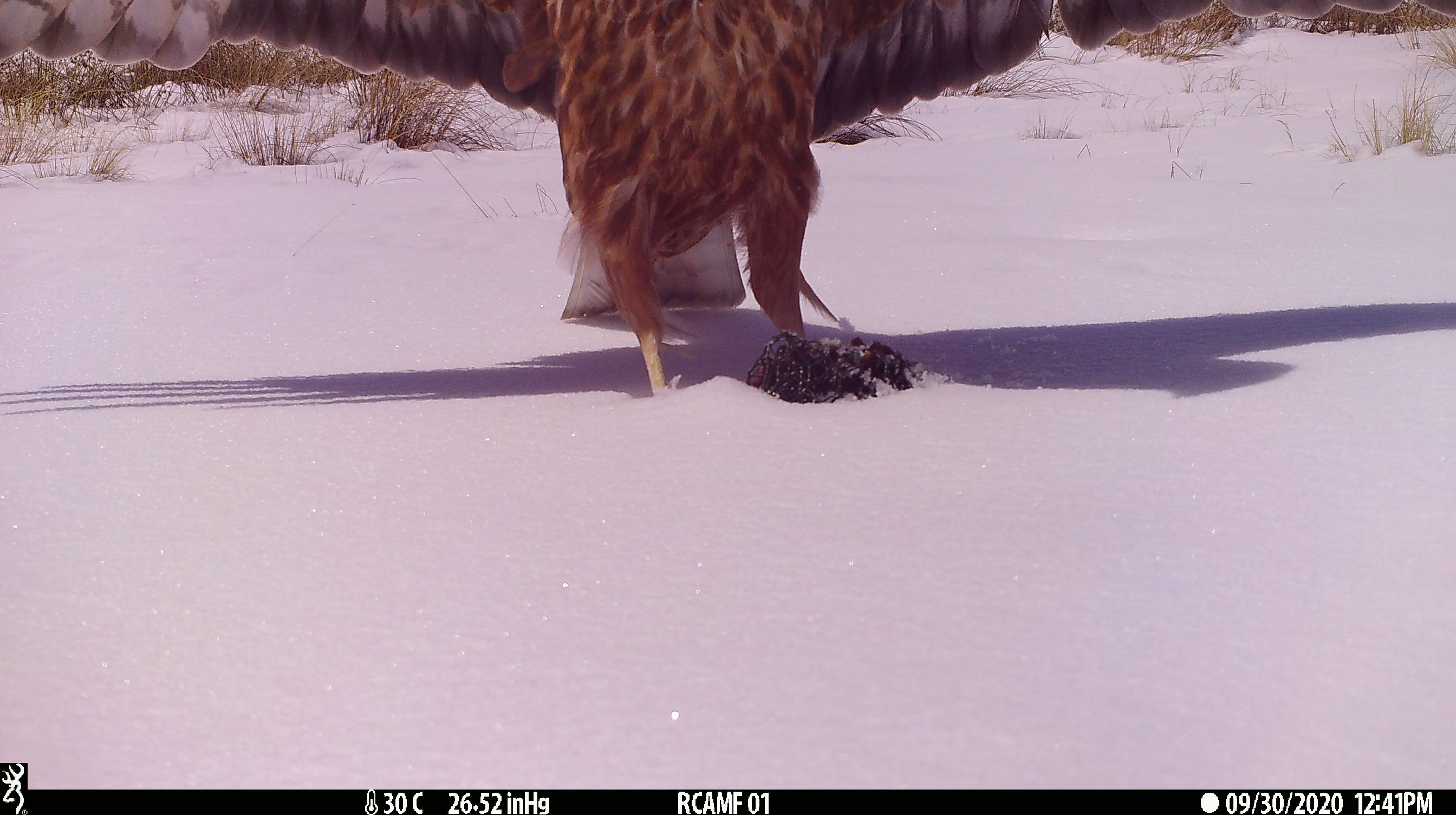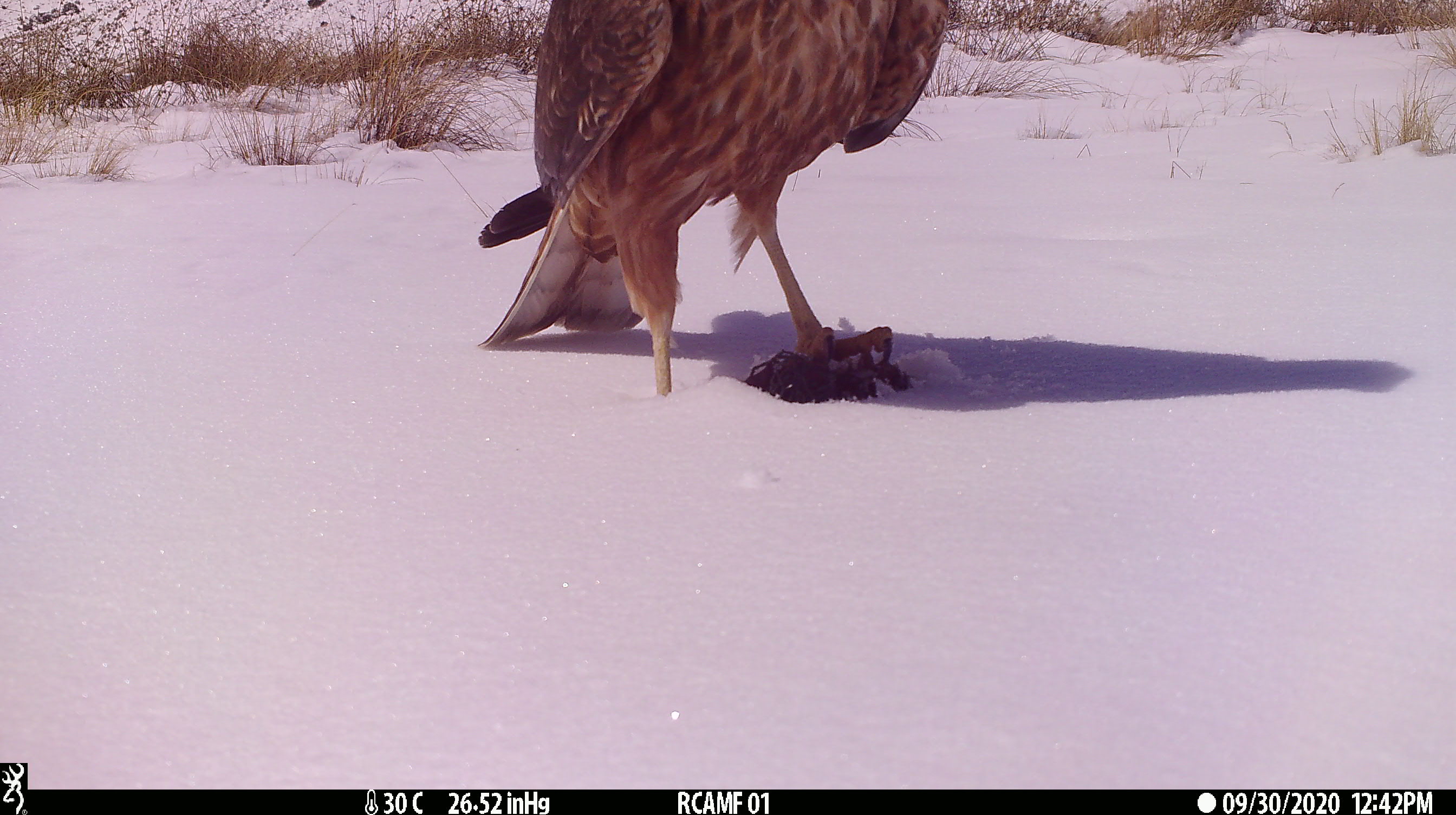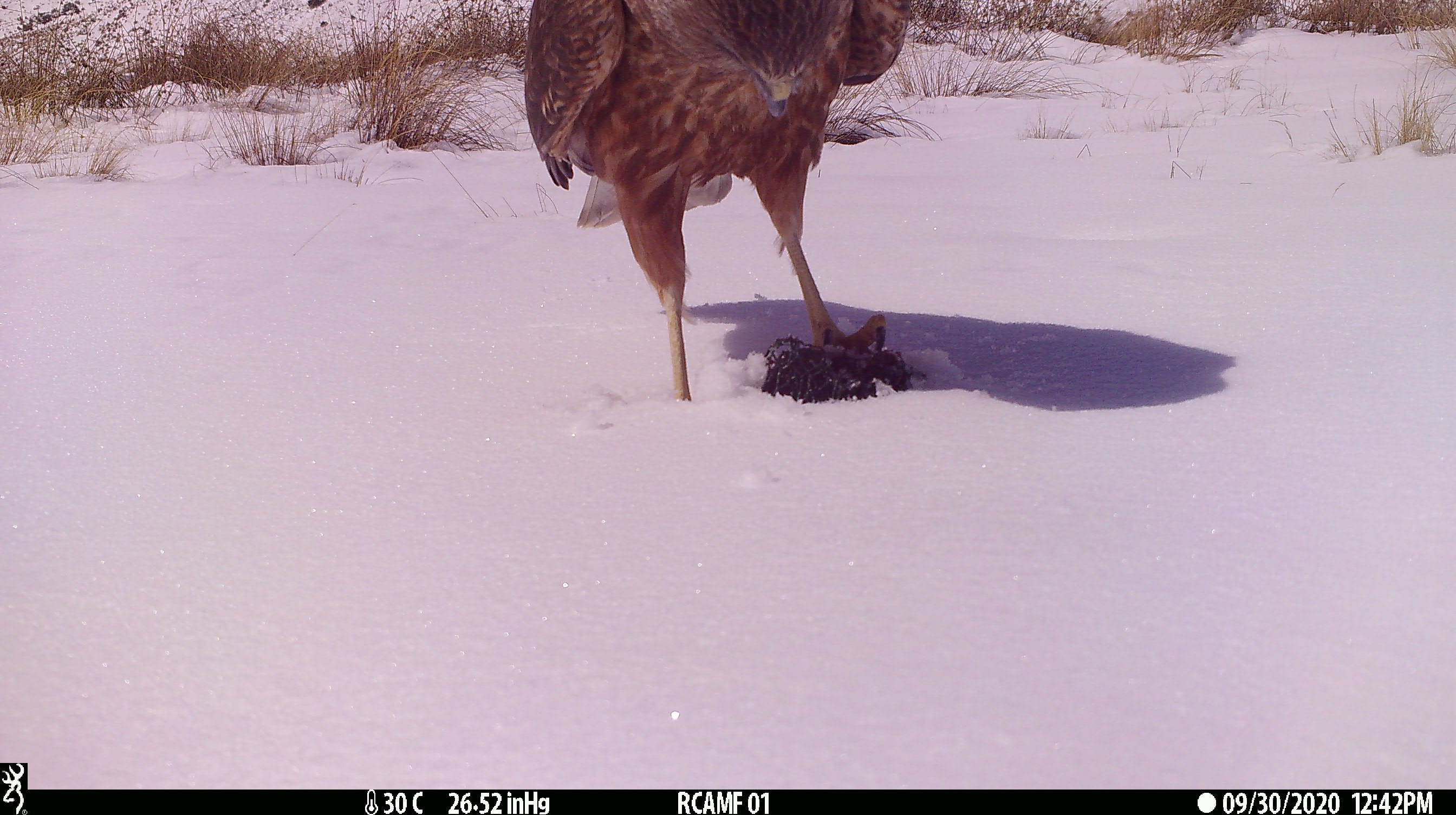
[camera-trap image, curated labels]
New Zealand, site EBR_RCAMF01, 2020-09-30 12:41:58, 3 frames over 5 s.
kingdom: Animalia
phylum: Chordata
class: Aves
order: Accipitriformes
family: Accipitridae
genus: Circus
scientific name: Circus approximans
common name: swamp harrier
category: harrier